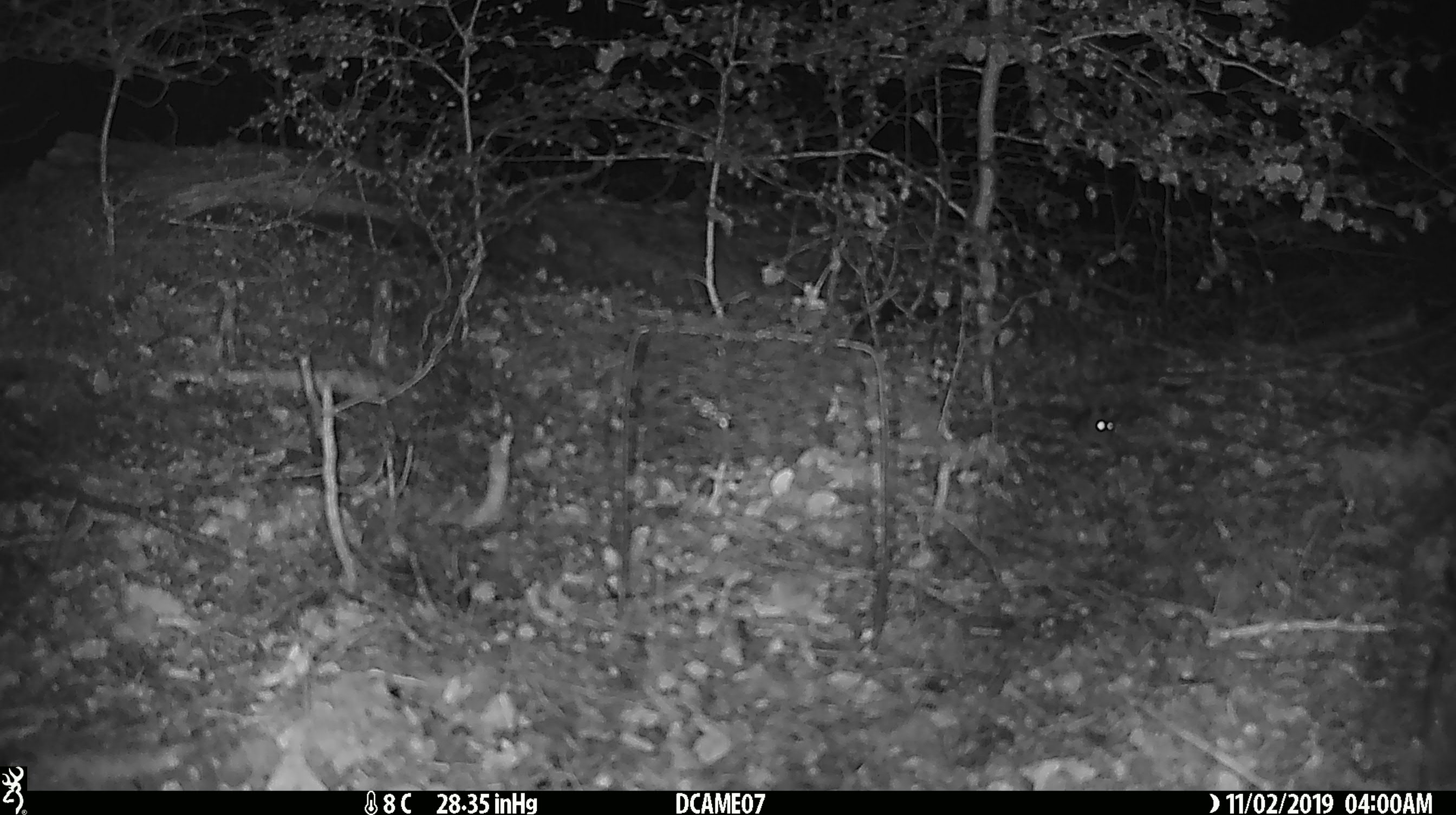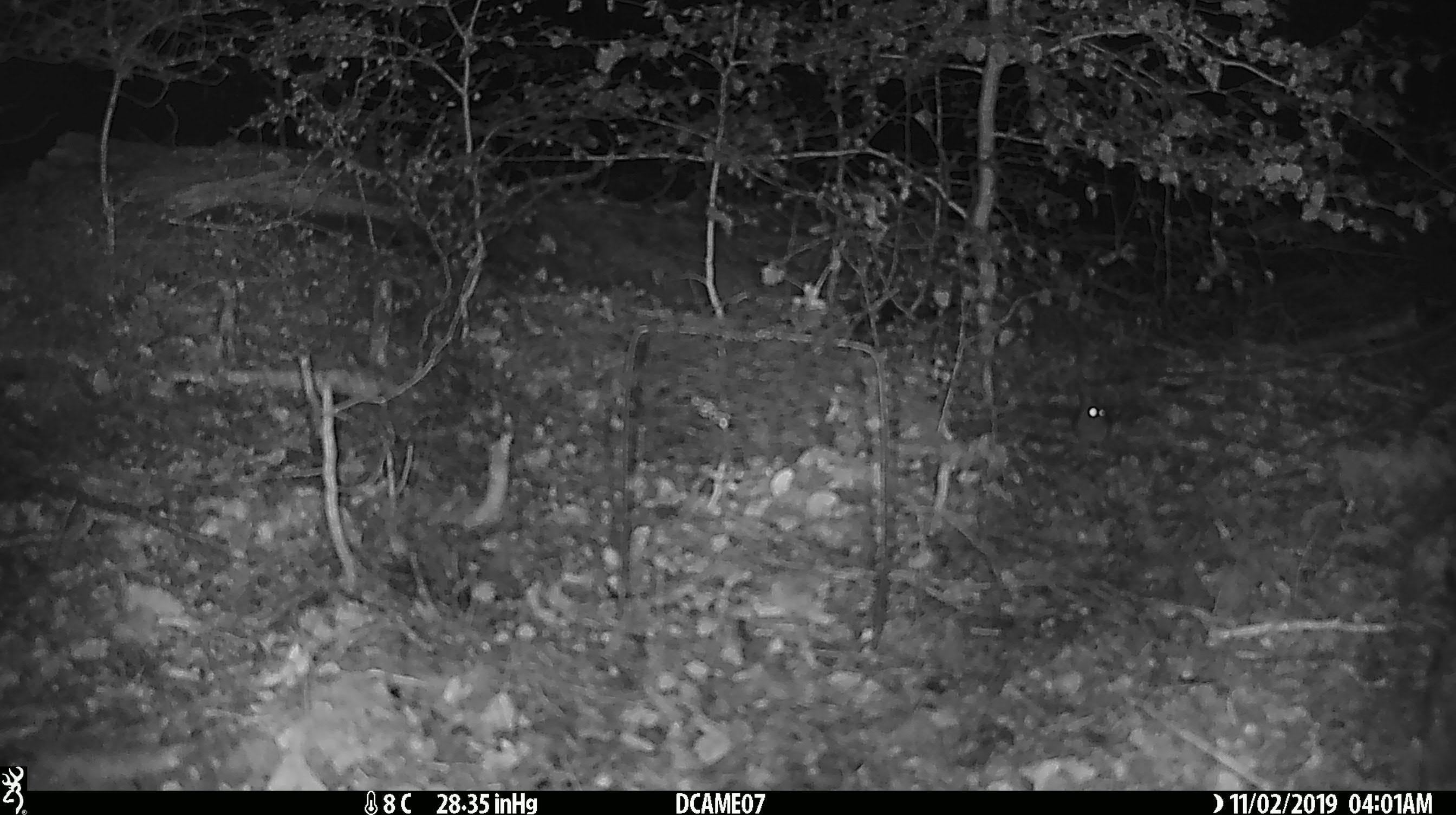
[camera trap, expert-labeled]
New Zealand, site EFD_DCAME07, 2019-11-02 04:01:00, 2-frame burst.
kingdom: Animalia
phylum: Chordata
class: Mammalia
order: Rodentia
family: Muridae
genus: Mus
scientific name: Mus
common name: mouse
Mouse (Mus).